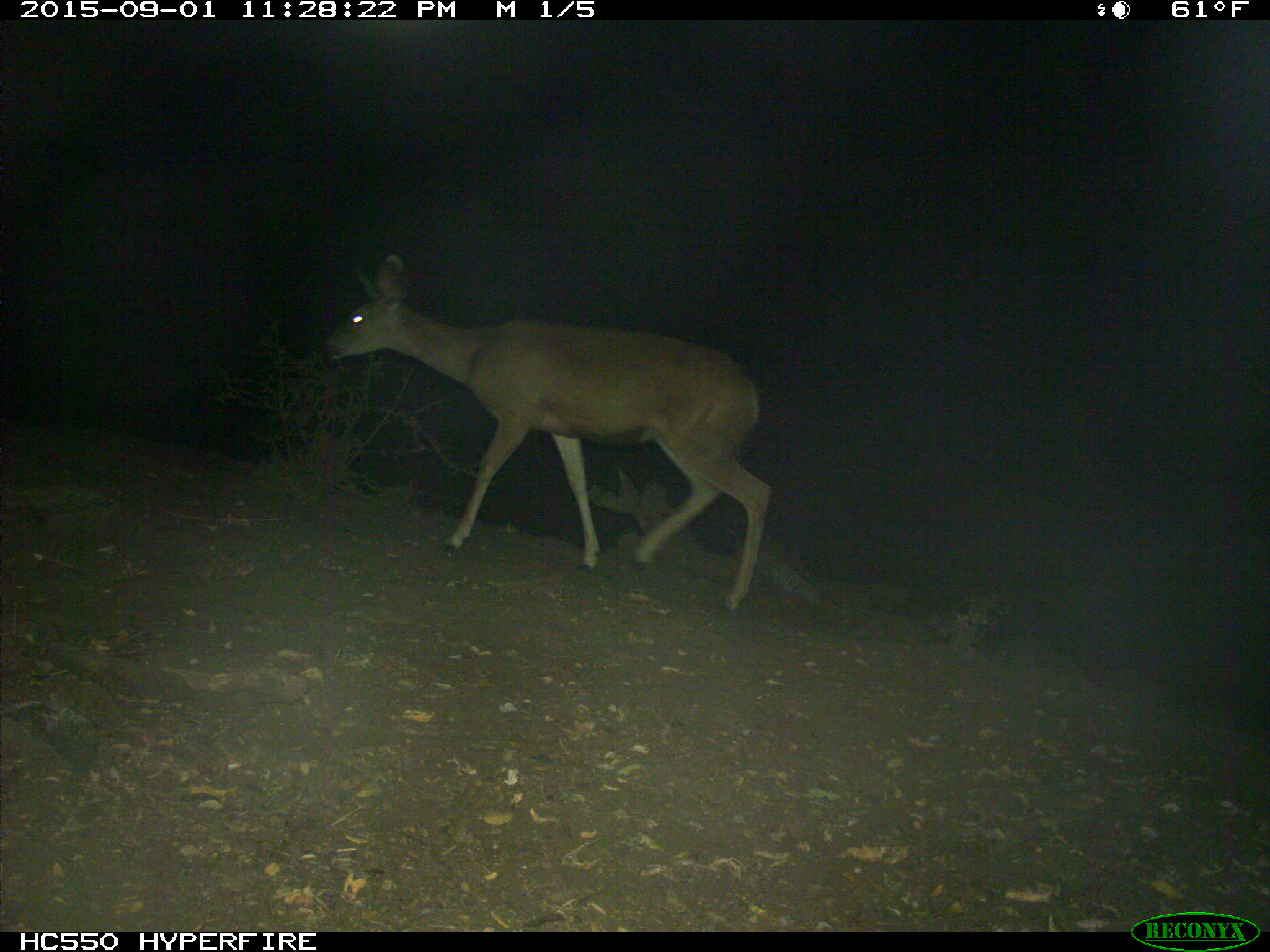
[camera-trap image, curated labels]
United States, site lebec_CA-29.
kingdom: Animalia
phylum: Chordata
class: Mammalia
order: Artiodactyla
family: Cervidae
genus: Odocoileus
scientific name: Odocoileus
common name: deer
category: unidentified deer